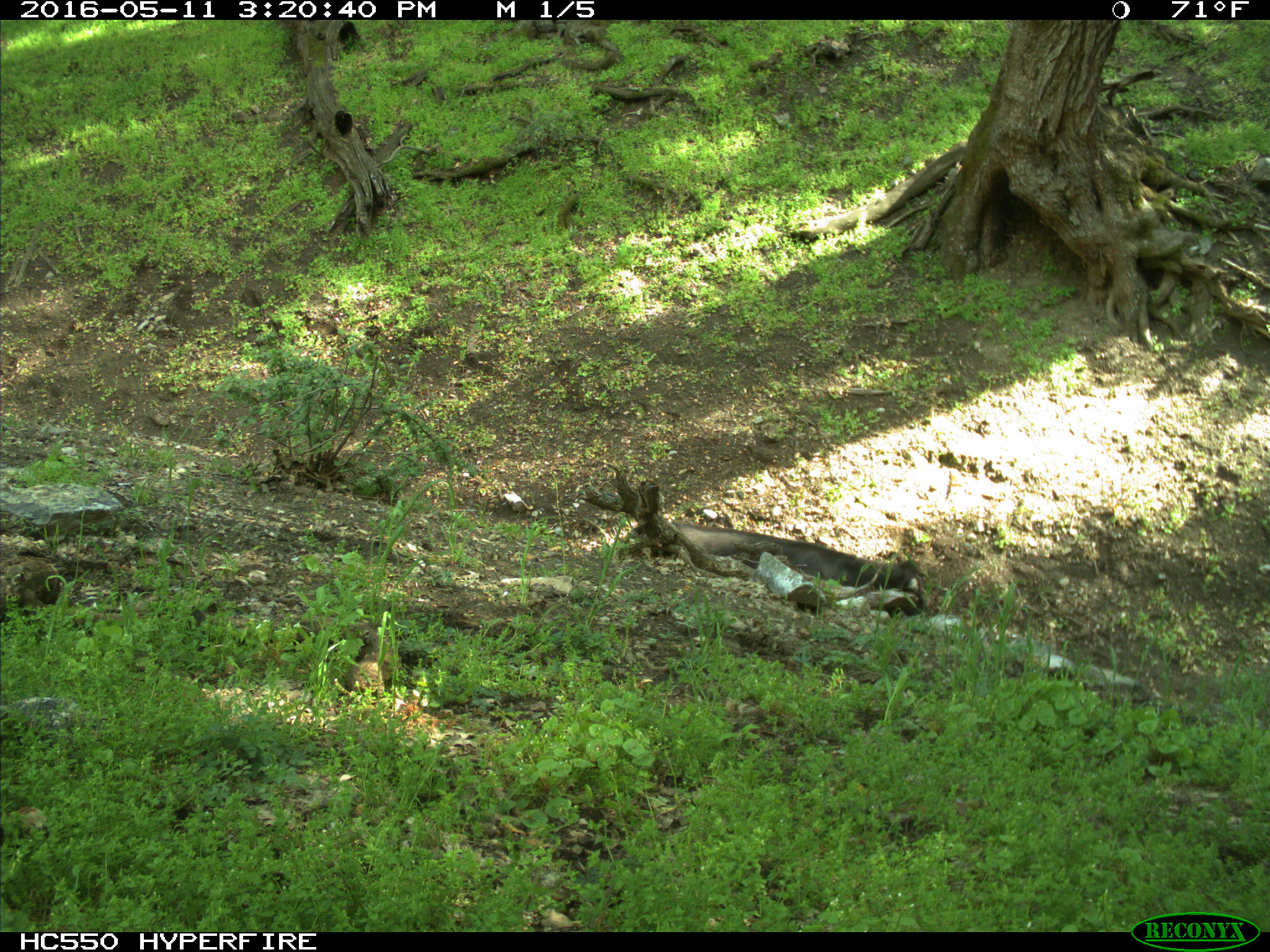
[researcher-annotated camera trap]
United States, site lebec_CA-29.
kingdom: Animalia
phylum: Chordata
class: Mammalia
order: Artiodactyla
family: Bovidae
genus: Bos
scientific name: Bos taurus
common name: domestic cow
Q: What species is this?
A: Bos taurus (domestic cow).